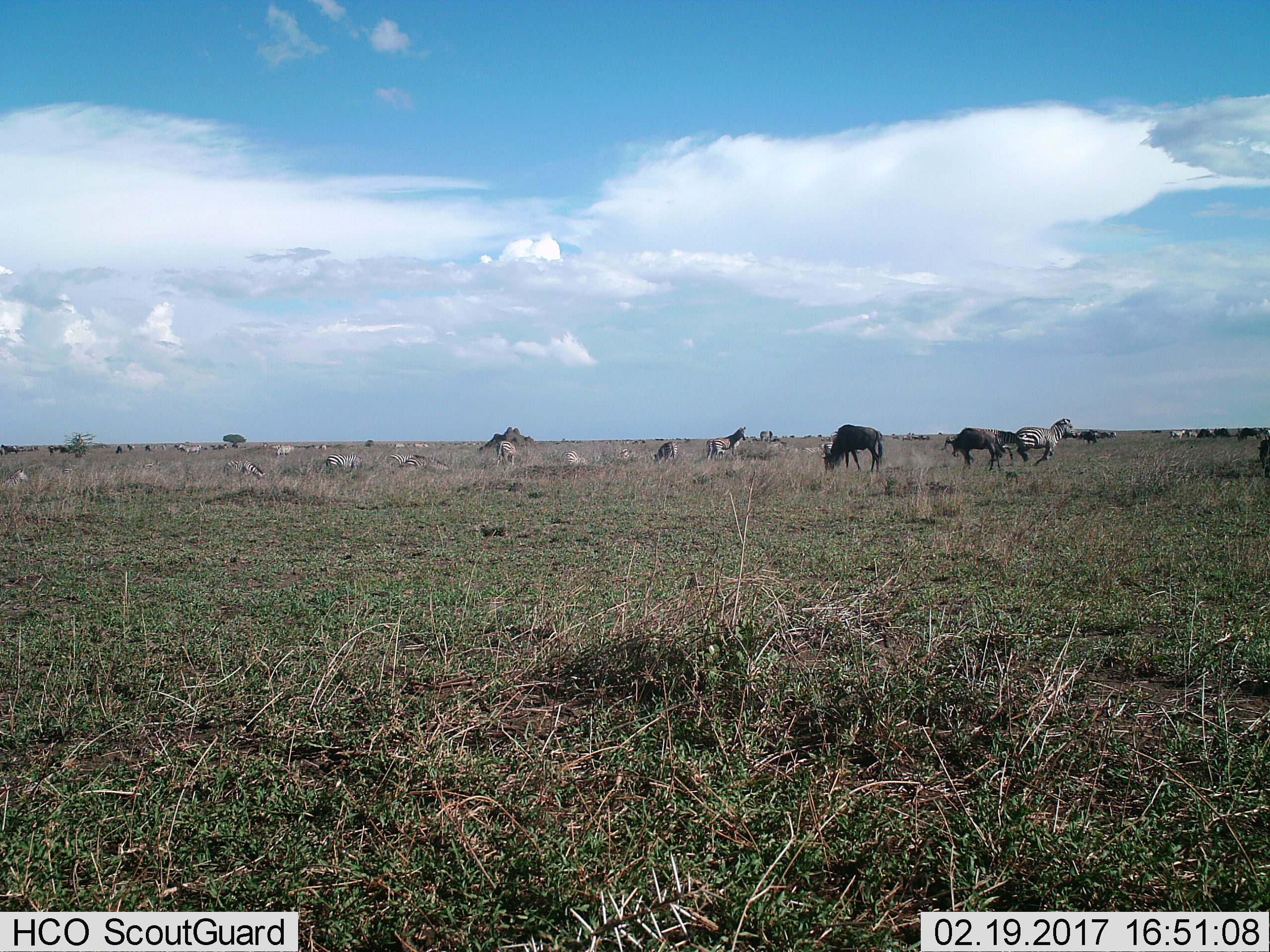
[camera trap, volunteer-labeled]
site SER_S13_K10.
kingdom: Animalia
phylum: Chordata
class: Mammalia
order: Artiodactyla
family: Bovidae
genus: Connochaetes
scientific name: Connochaetes taurinus taurinus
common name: blue wildebeest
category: wildebeestblue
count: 11-50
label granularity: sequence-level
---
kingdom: Animalia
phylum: Chordata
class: Mammalia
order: Perissodactyla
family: Equidae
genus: Equus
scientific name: Equus quagga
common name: plains zebra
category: zebraplains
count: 11-50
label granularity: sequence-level